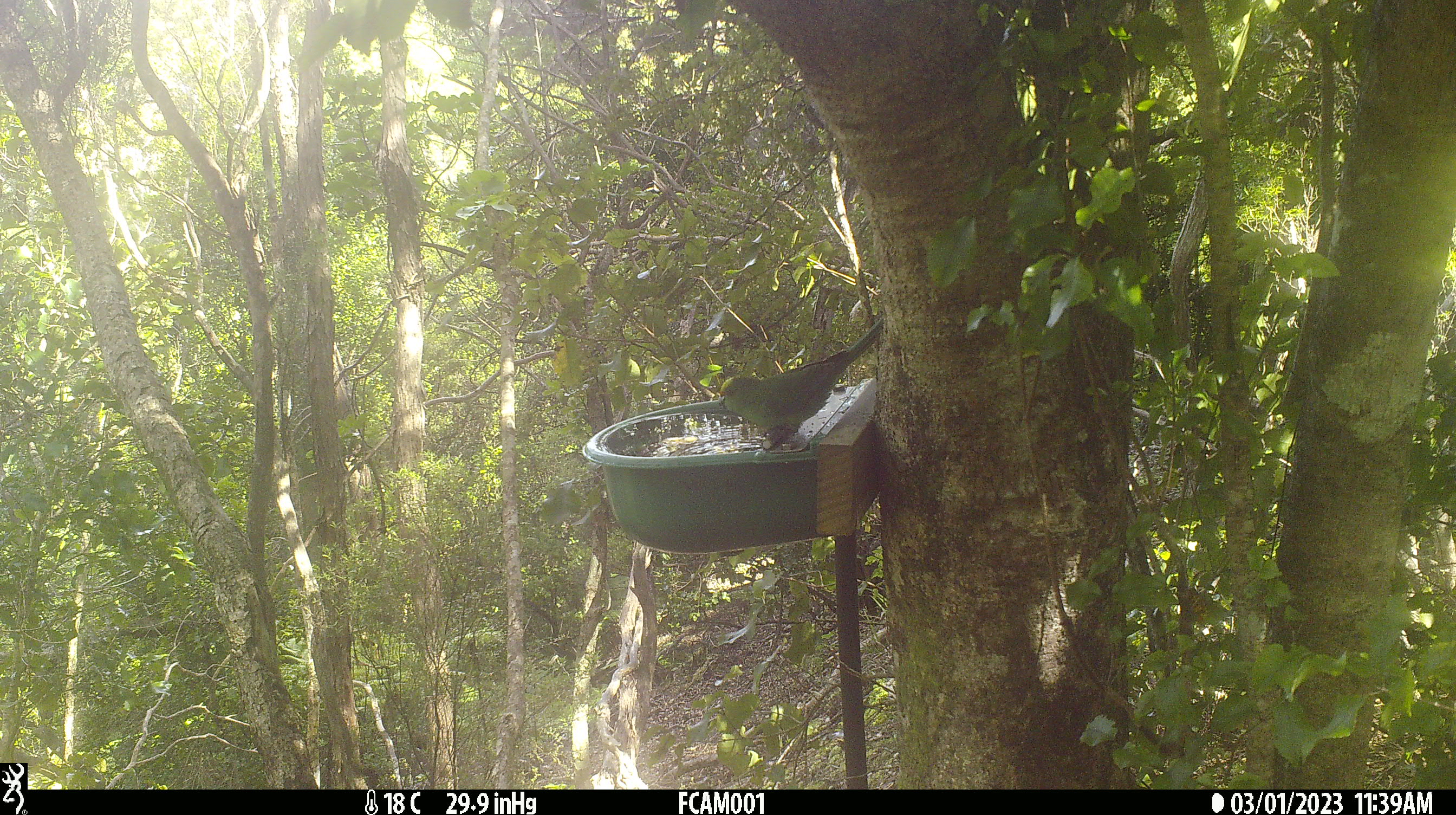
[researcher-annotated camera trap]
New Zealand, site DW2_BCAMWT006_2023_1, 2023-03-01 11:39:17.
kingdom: Animalia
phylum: Chordata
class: Aves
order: Psittaciformes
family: Psittaculidae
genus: Cyanoramphus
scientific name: Cyanoramphus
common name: parakeet